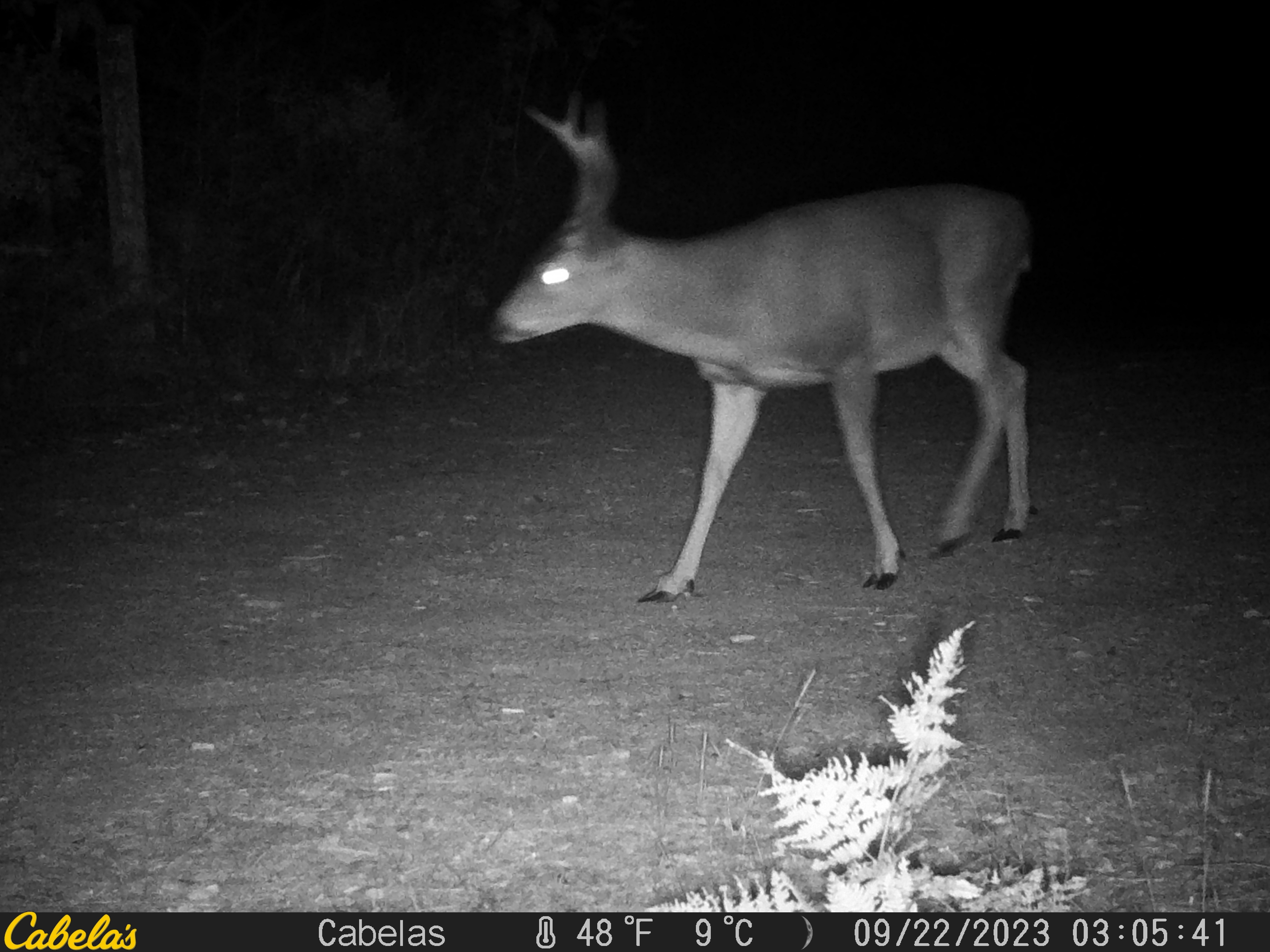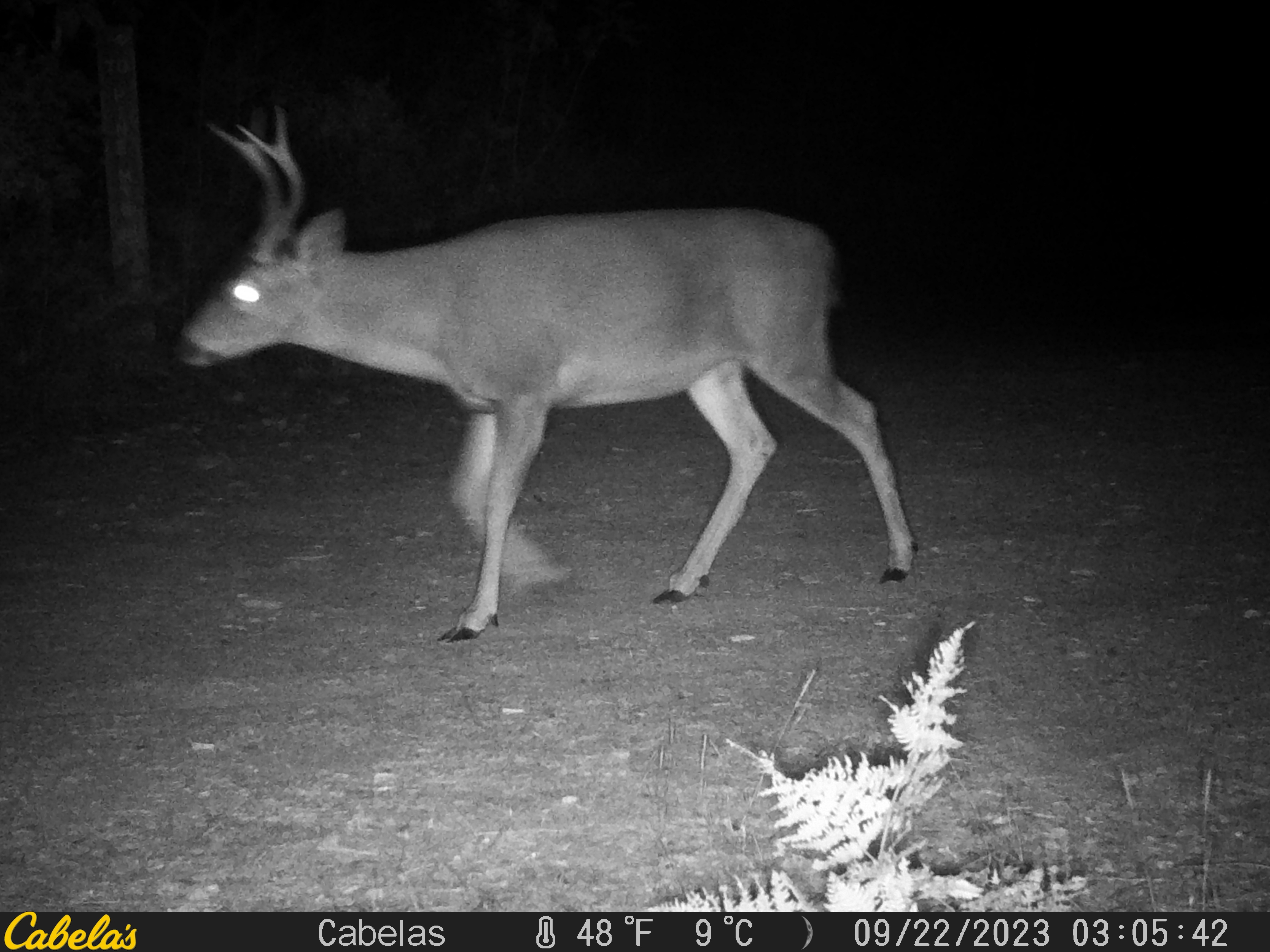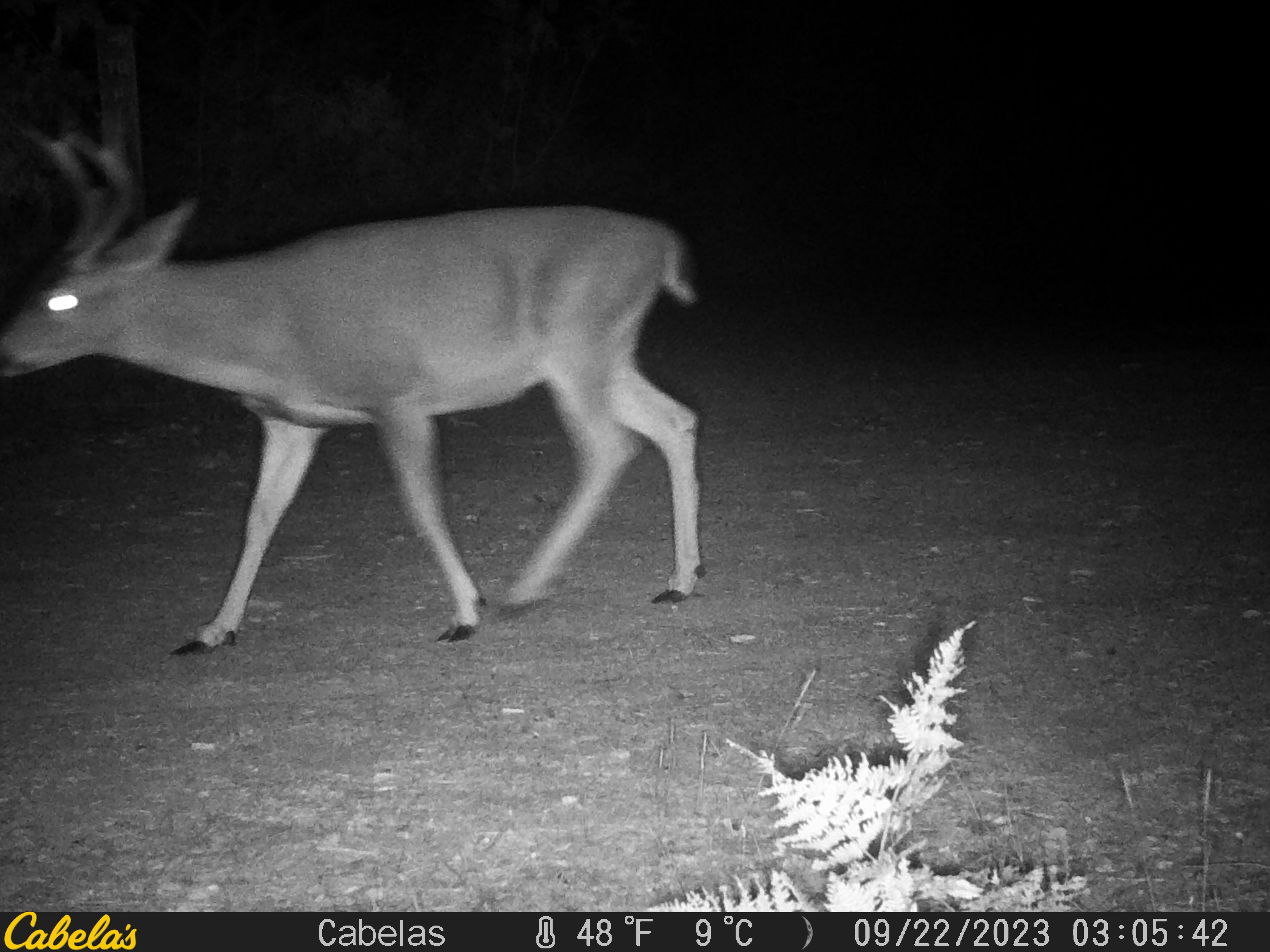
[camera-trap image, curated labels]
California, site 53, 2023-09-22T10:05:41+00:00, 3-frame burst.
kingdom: Animalia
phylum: Chordata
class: Mammalia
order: Artiodactyla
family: Cervidae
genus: Odocoileus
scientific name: Odocoileus hemionus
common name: mule deer